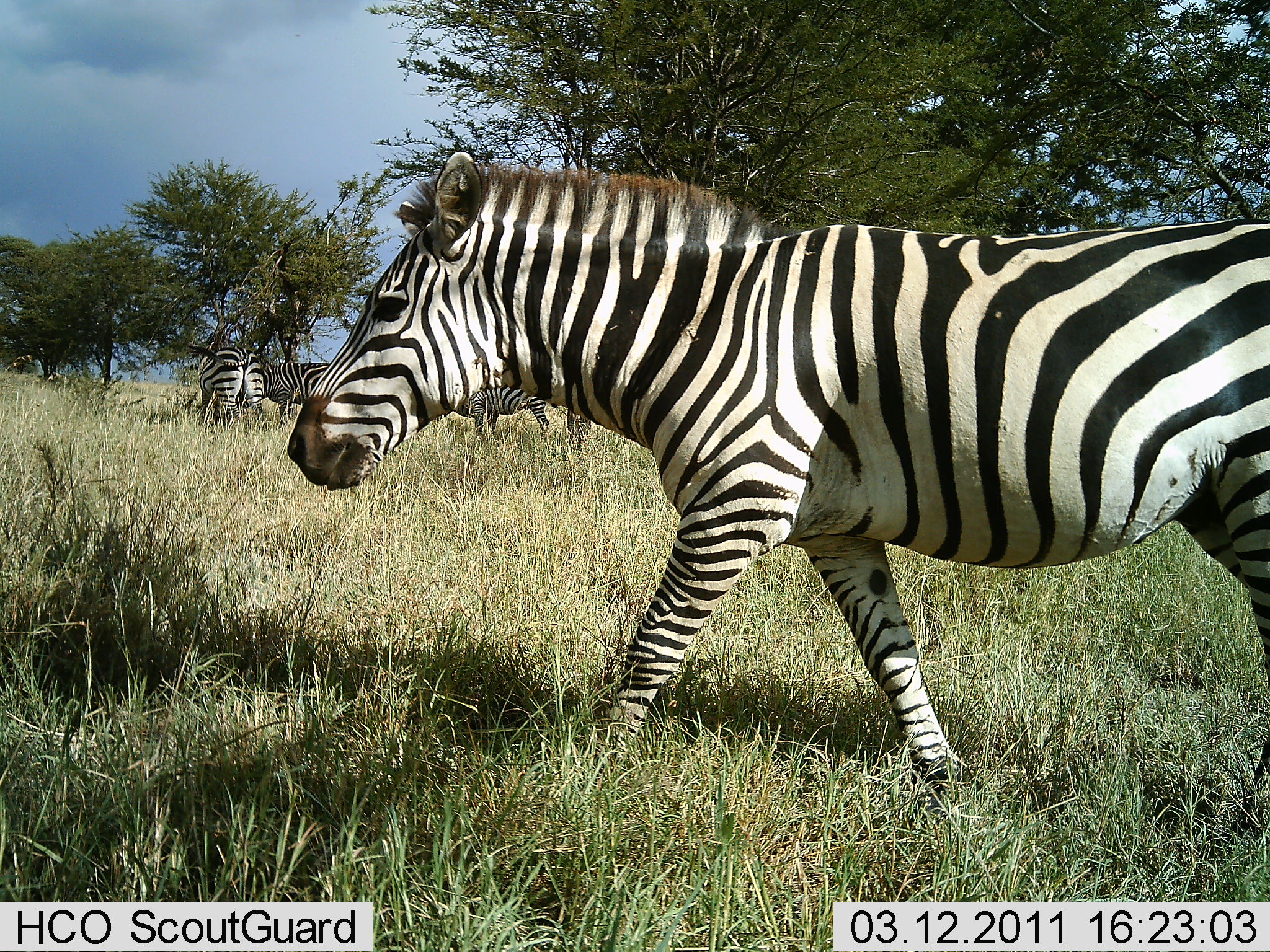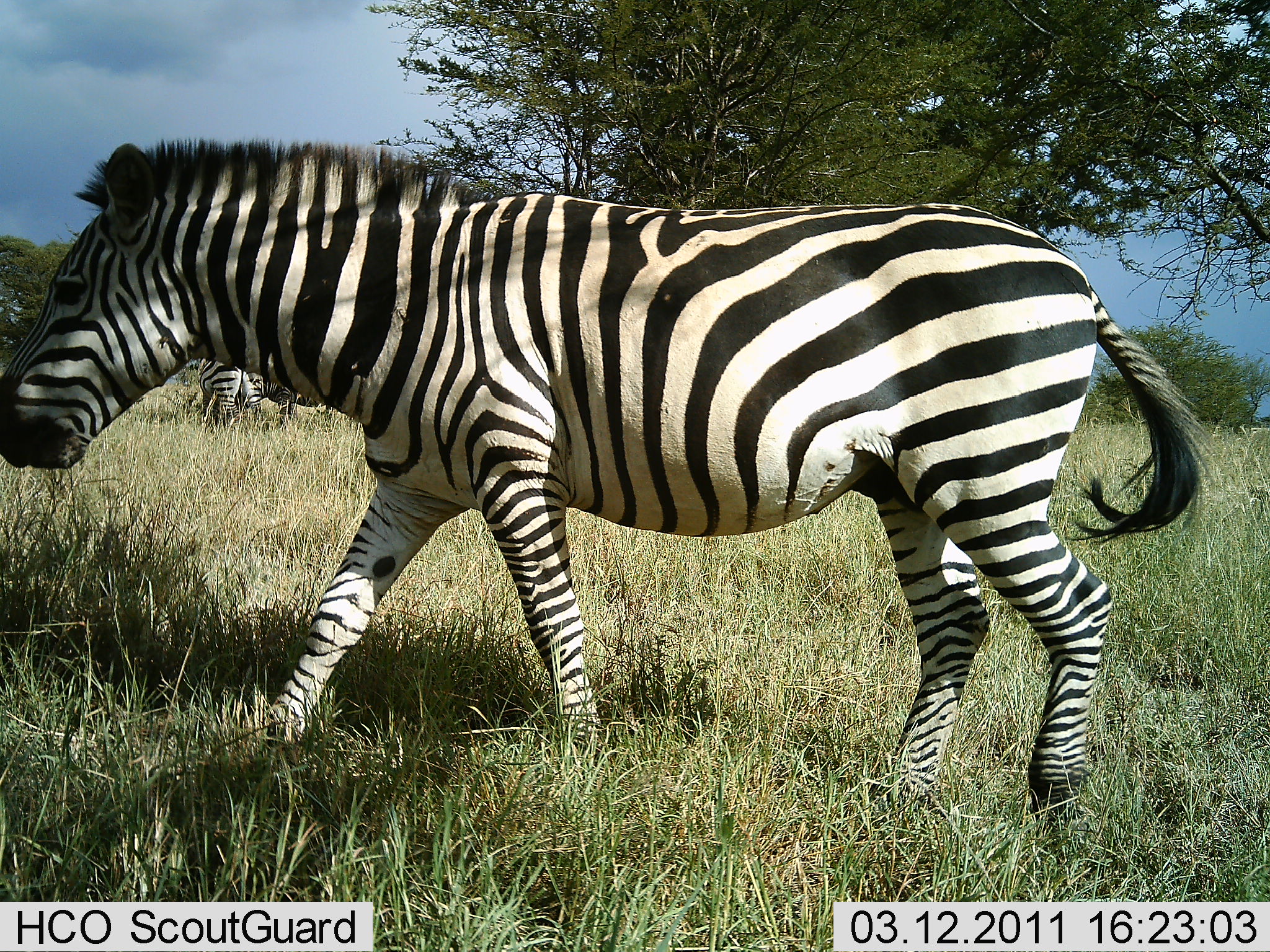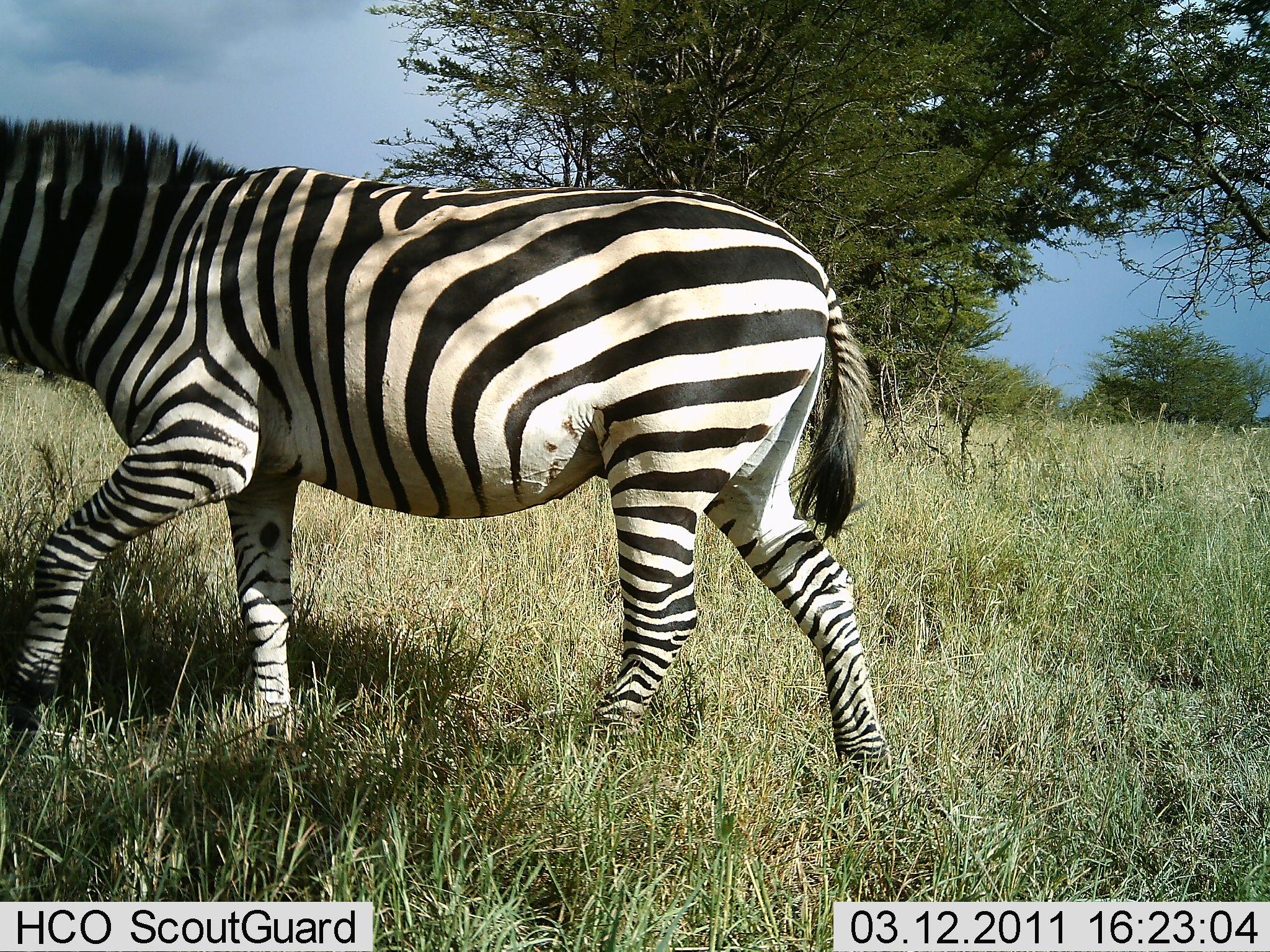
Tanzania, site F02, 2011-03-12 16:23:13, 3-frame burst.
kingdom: Animalia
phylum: Chordata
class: Mammalia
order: Perissodactyla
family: Equidae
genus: Equus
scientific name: Equus quagga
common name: plains zebra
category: zebra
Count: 4.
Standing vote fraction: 55%.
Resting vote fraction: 0%.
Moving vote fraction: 100%.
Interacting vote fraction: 0%.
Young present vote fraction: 0%.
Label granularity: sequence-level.